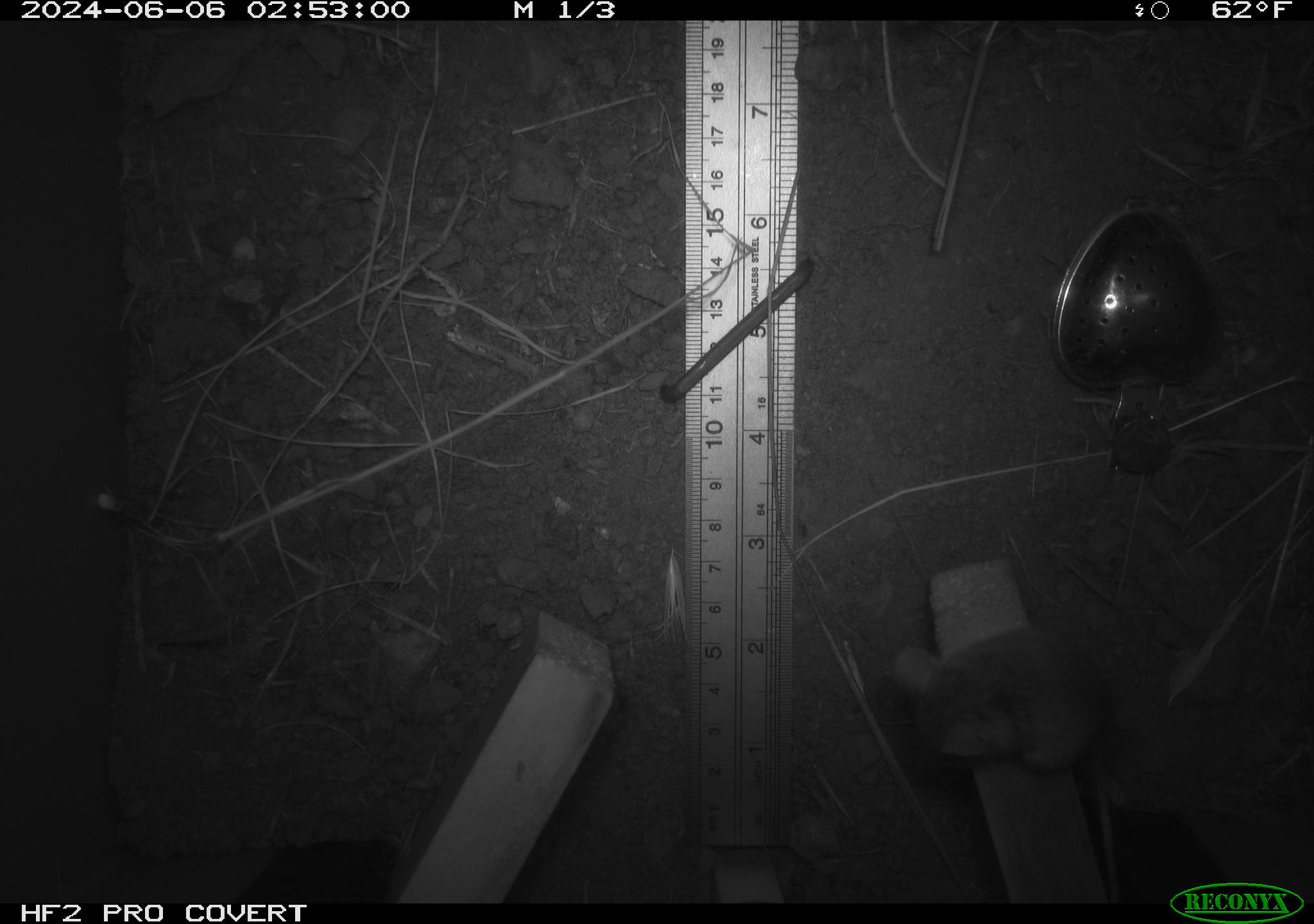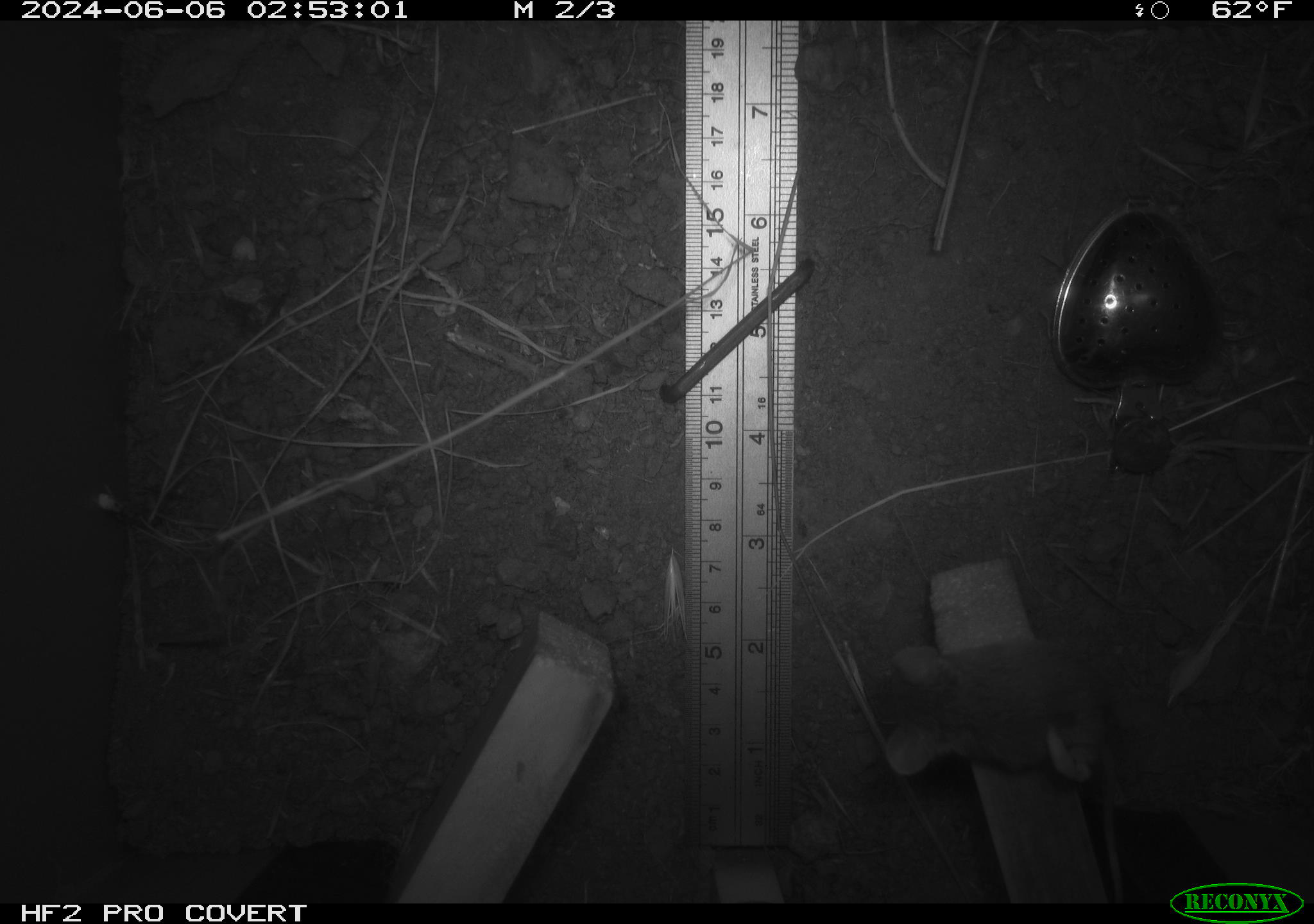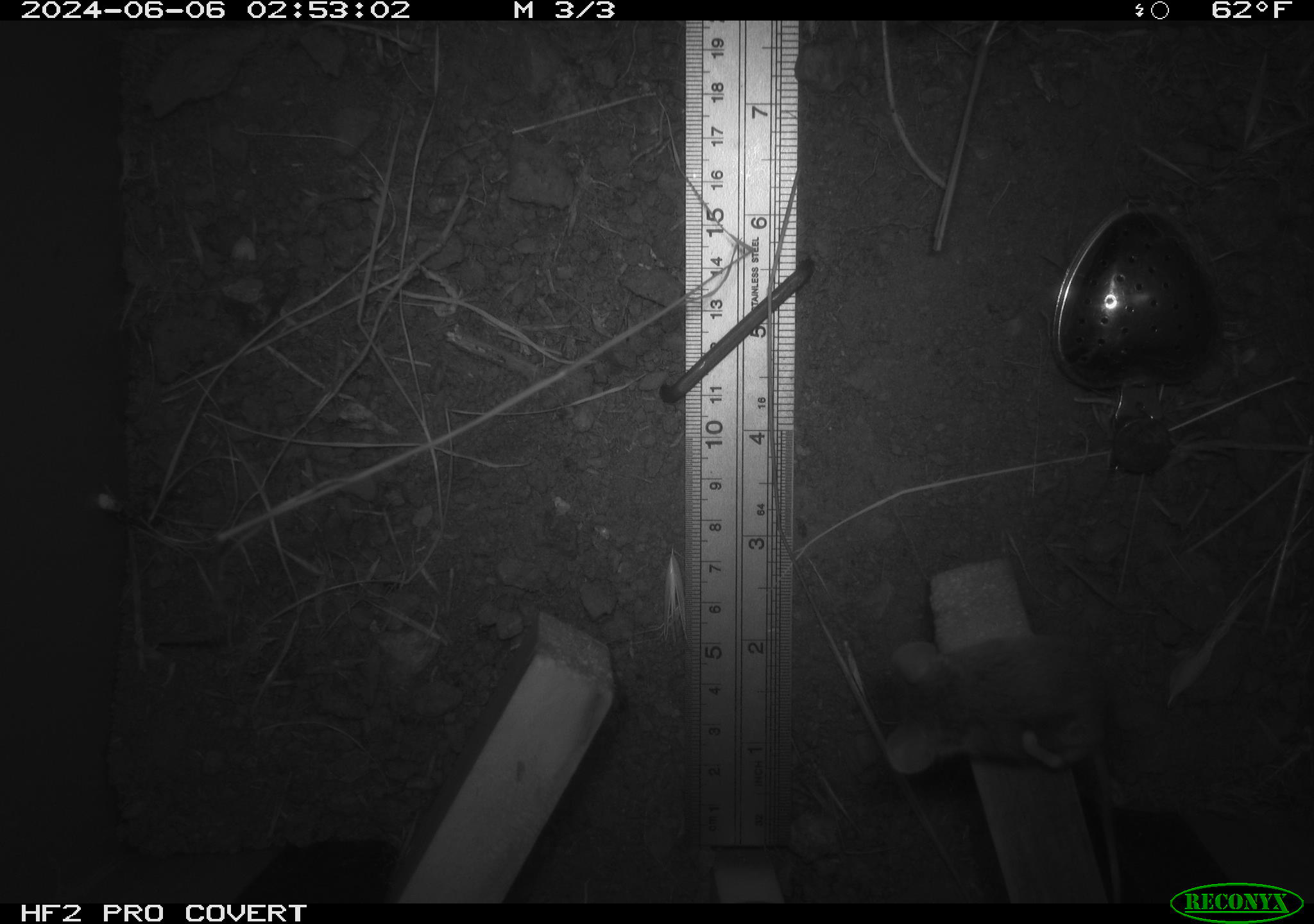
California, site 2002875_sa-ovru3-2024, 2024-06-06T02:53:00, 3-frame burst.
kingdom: Animalia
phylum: Chordata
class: Mammalia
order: Rodentia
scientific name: Rodentia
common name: mouse species